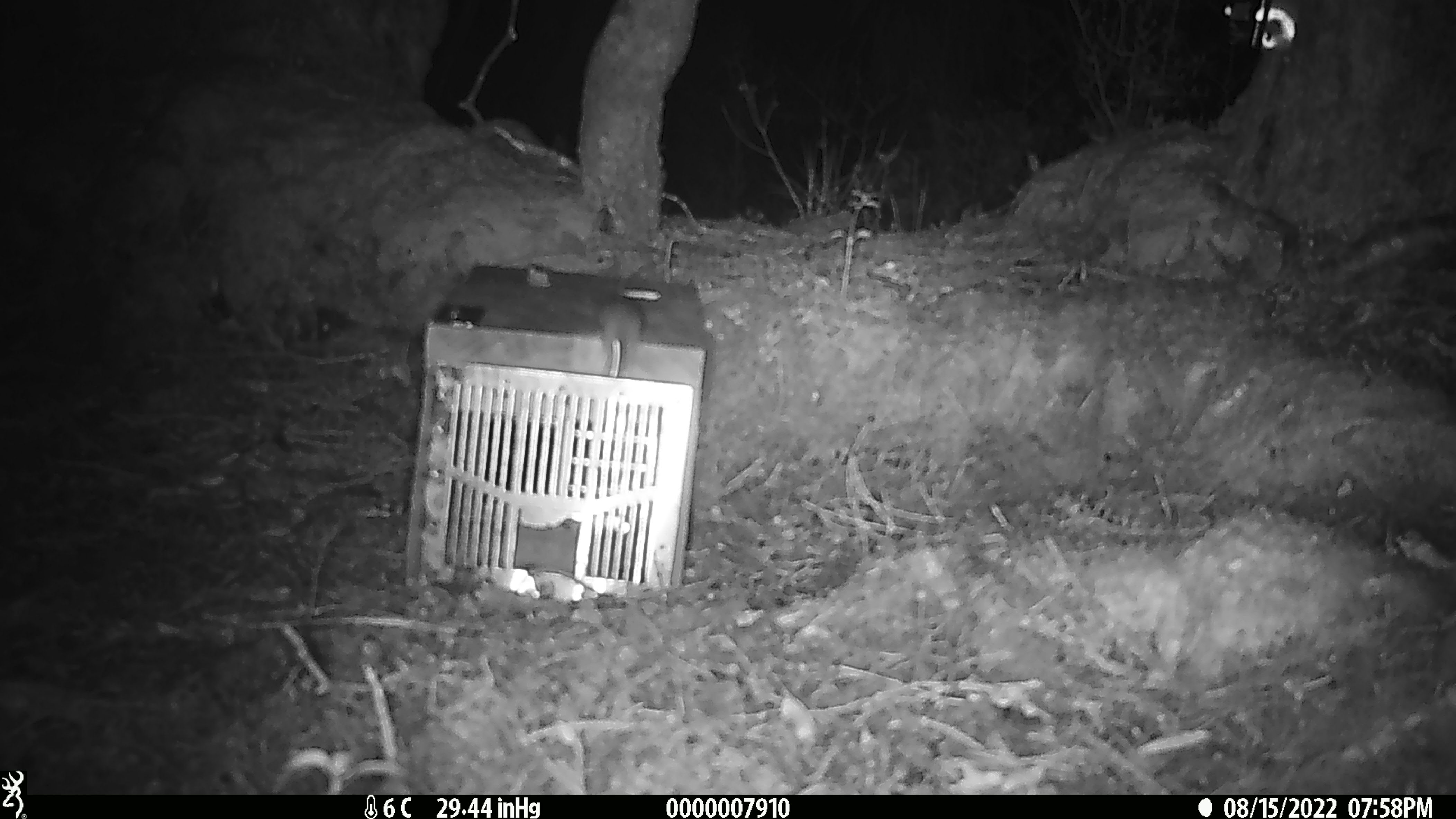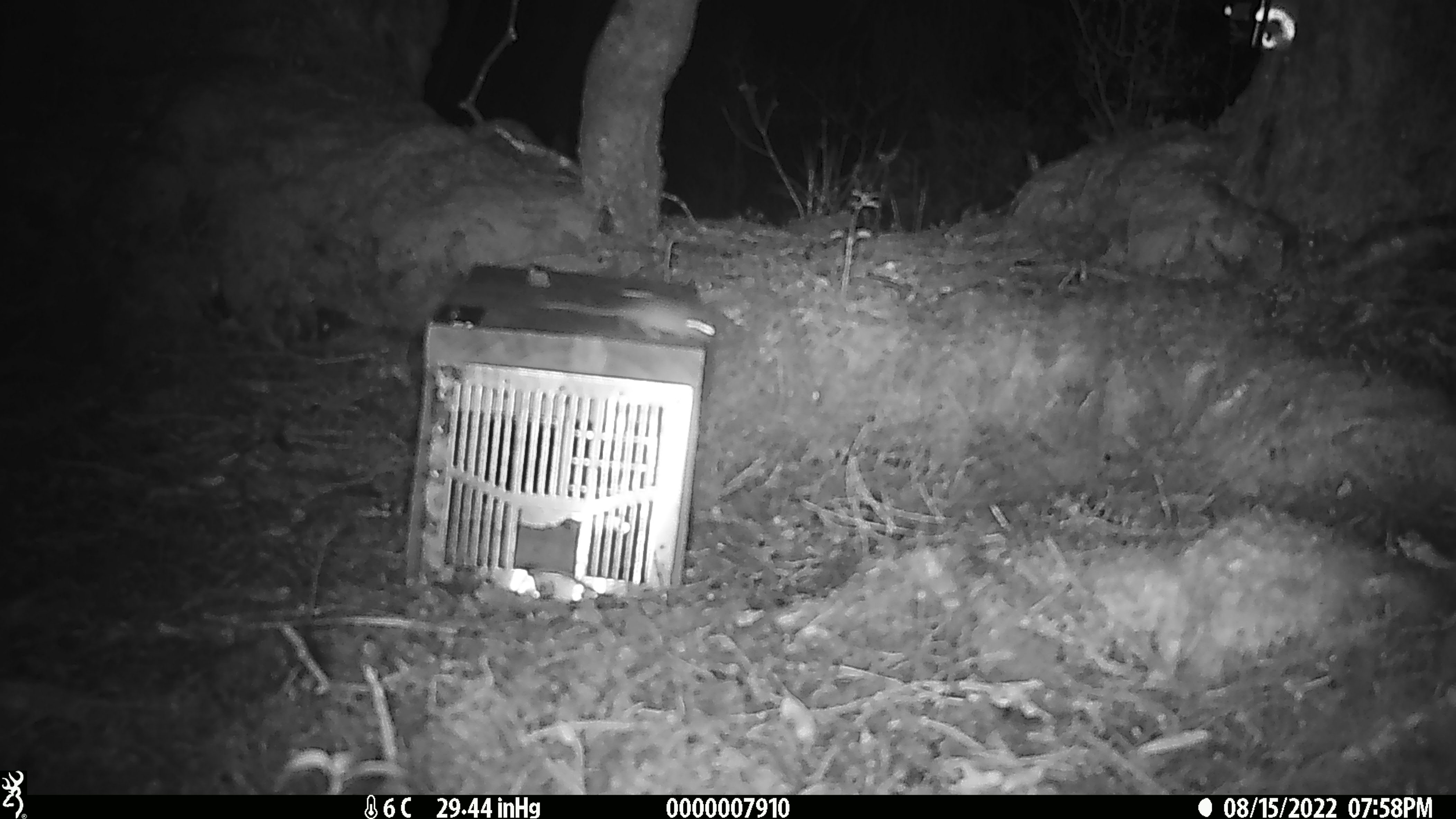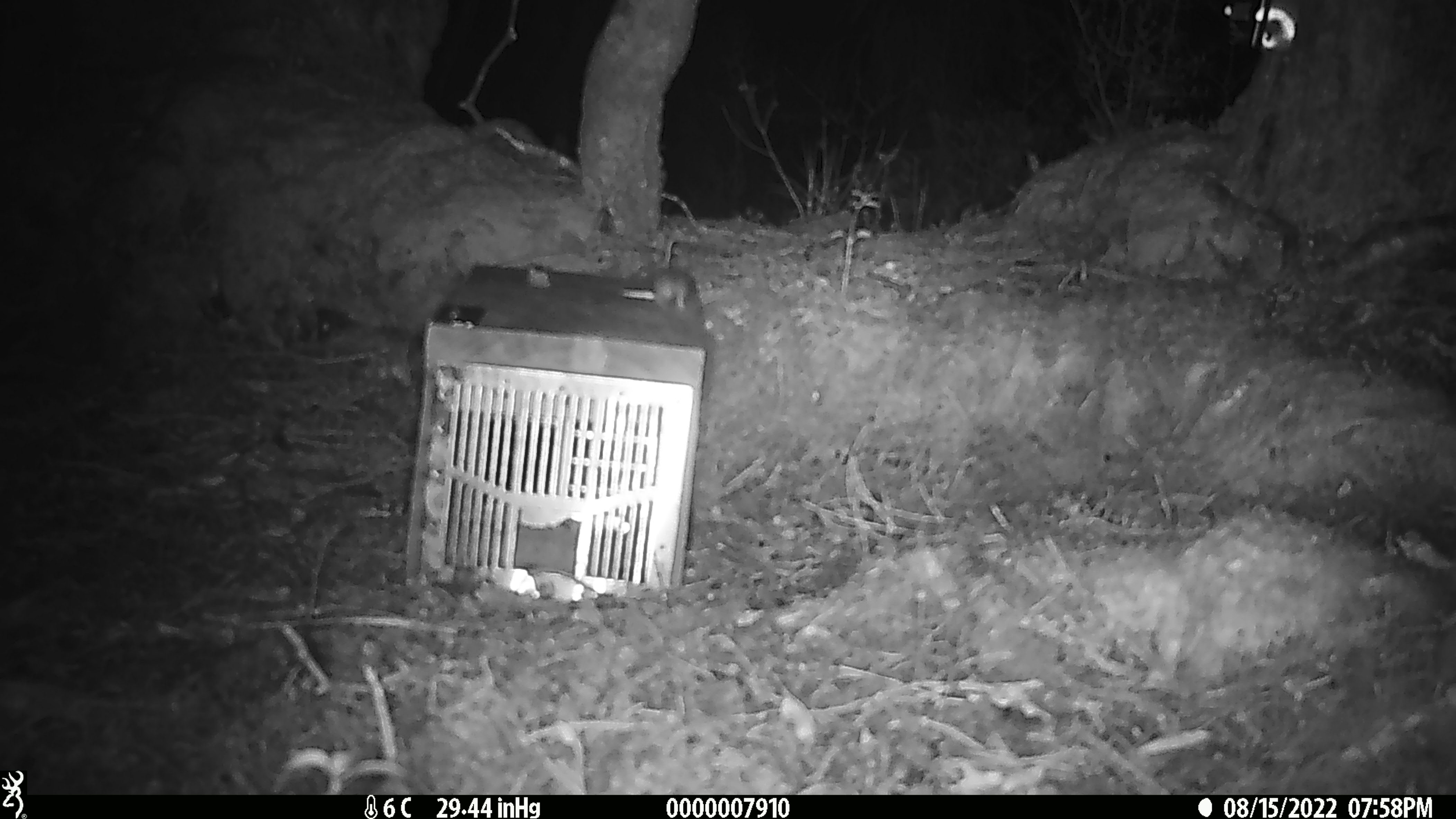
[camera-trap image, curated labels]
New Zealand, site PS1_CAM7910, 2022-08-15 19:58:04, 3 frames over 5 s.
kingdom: Animalia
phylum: Chordata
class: Mammalia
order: Rodentia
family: Muridae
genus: Mus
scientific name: Mus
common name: mouse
Mouse (Mus).